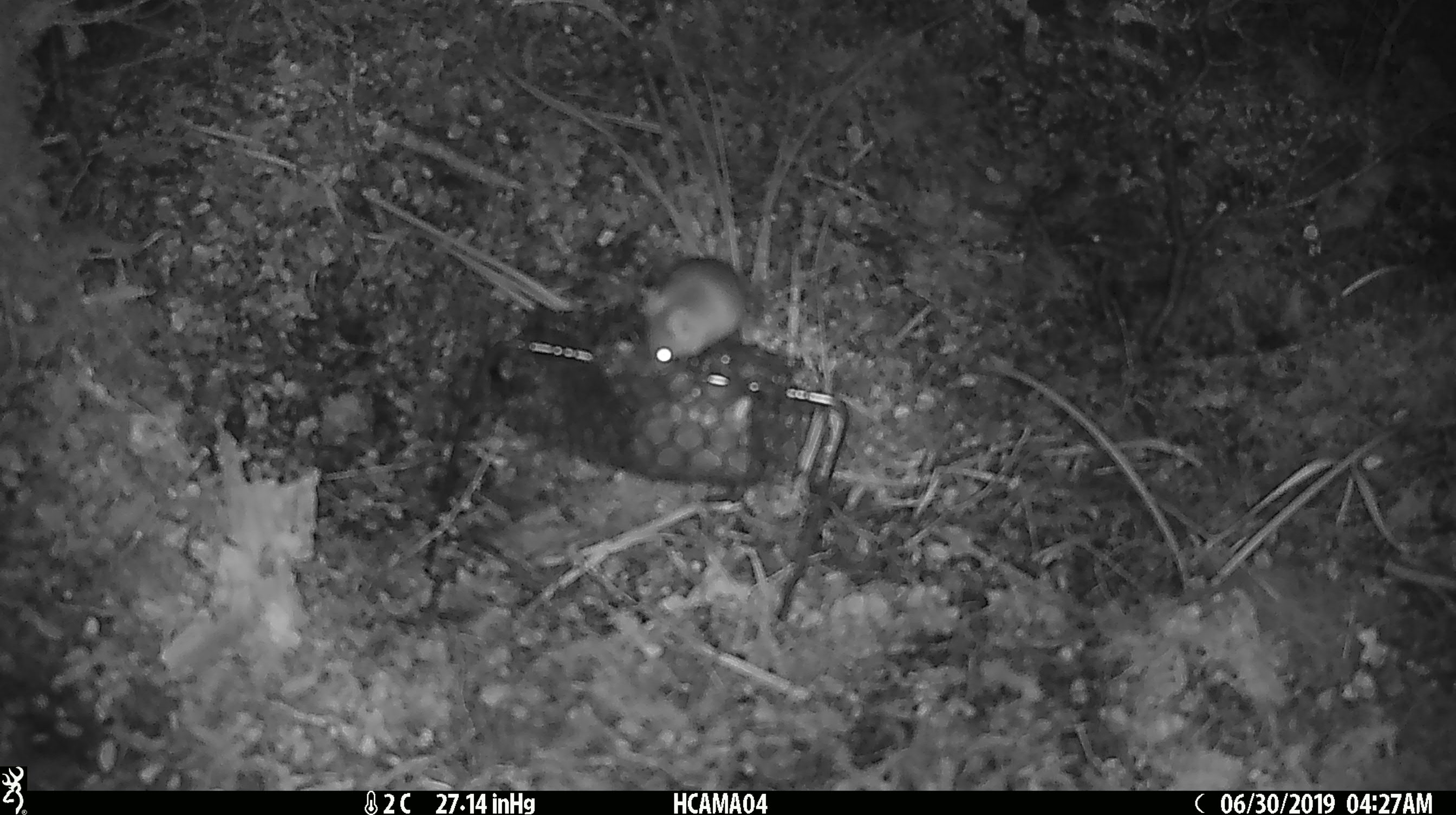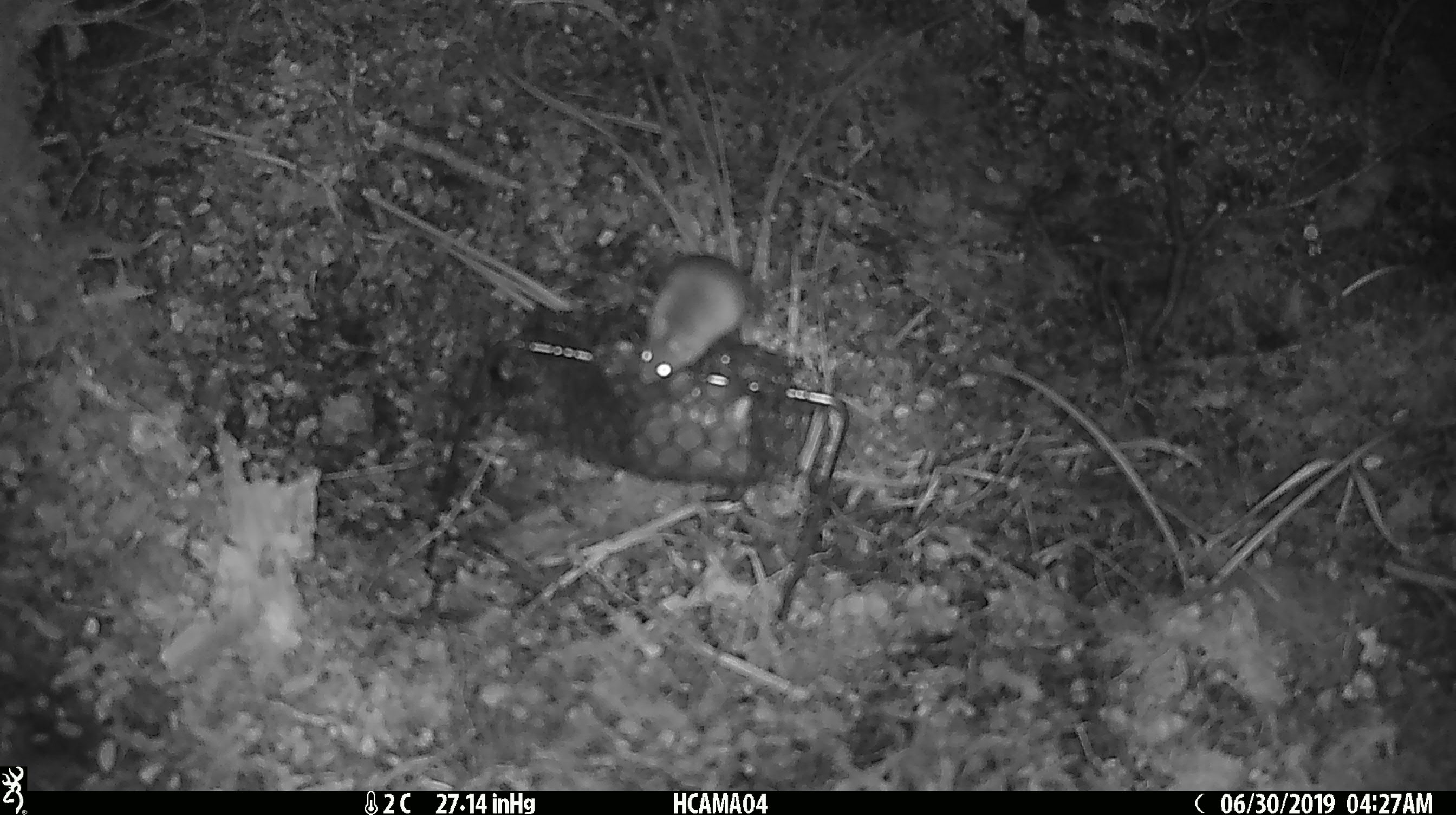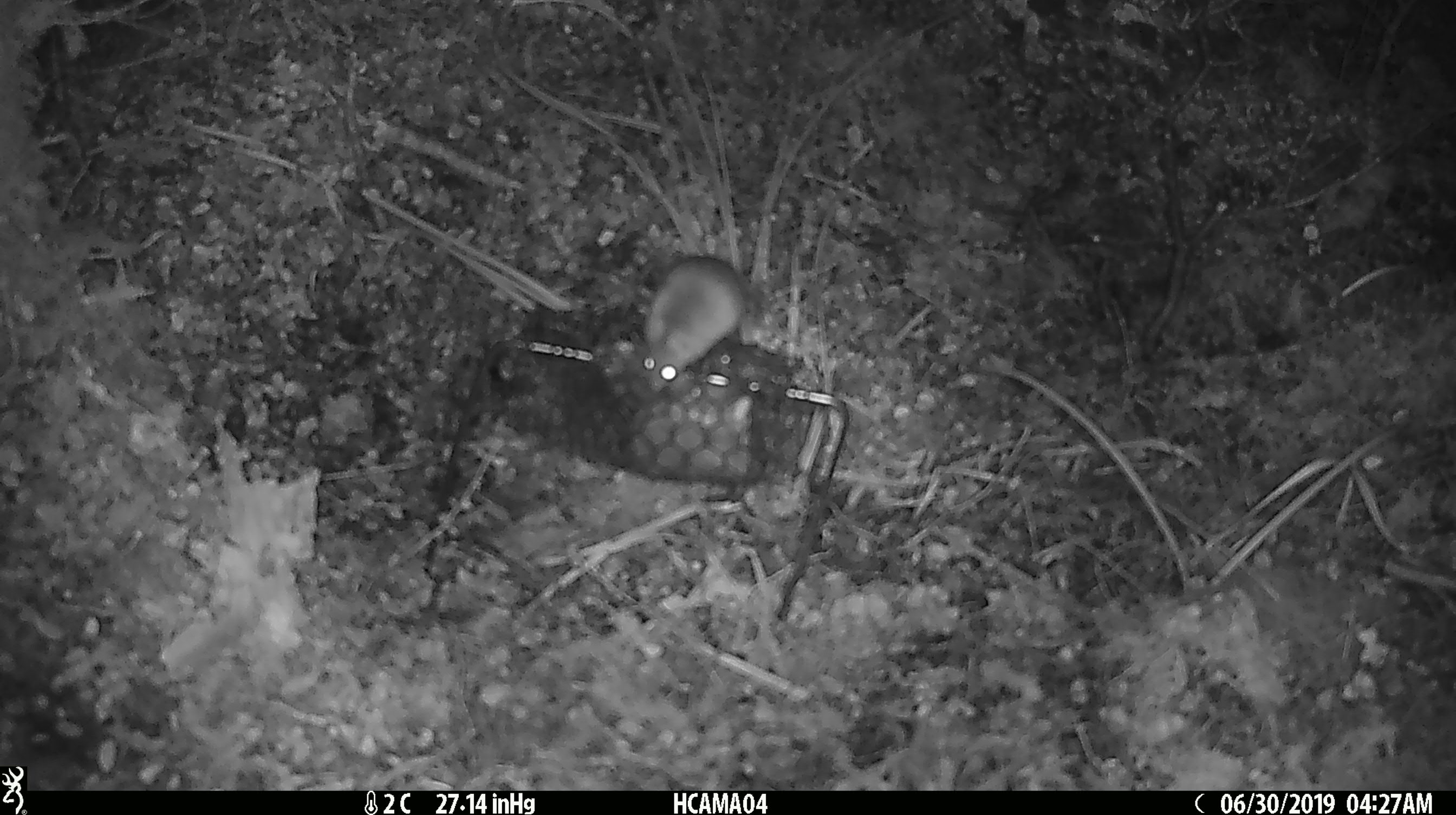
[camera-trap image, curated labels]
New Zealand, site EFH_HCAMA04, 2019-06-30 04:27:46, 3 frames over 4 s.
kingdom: Animalia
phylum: Chordata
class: Mammalia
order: Rodentia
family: Muridae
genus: Mus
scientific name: Mus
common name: mouse